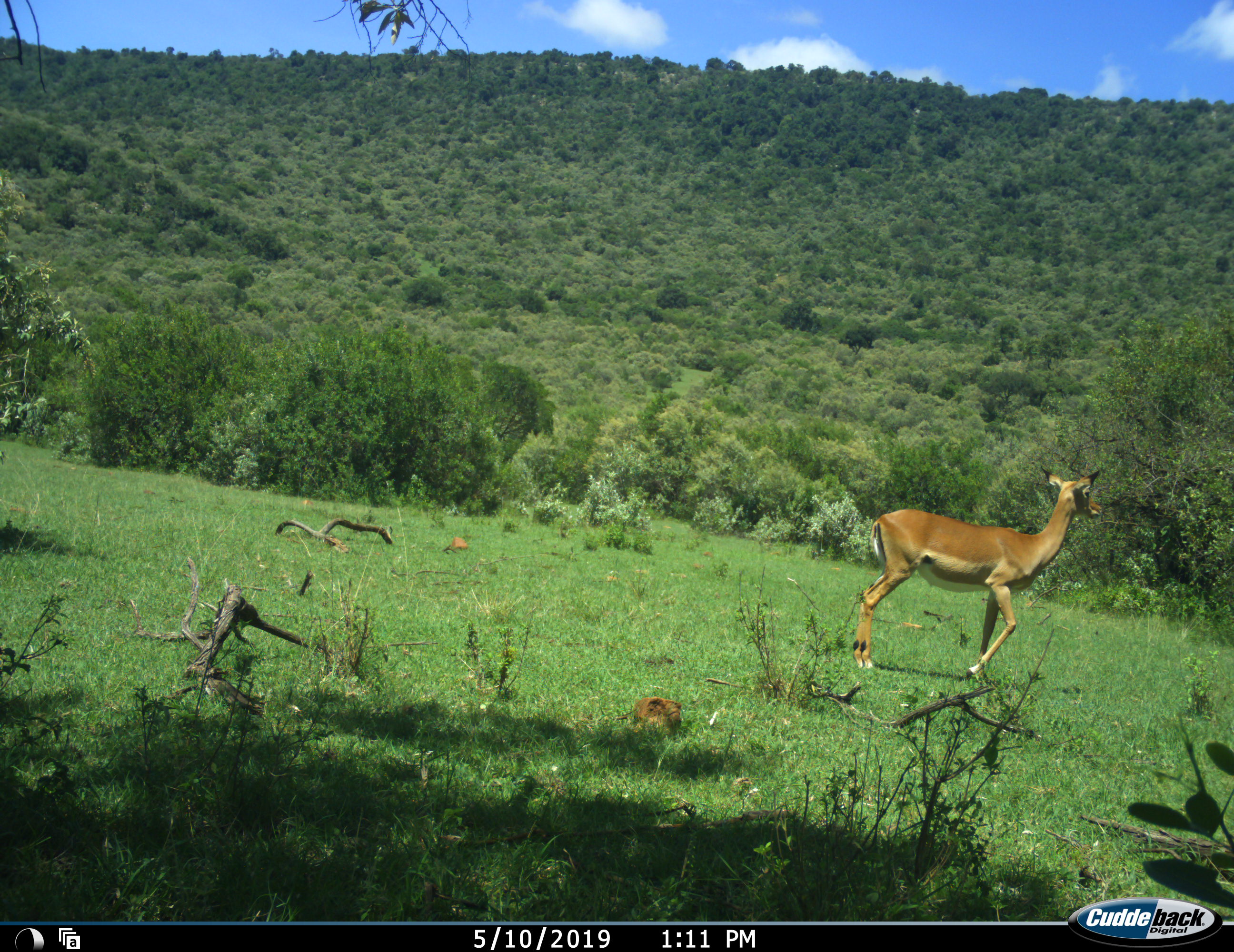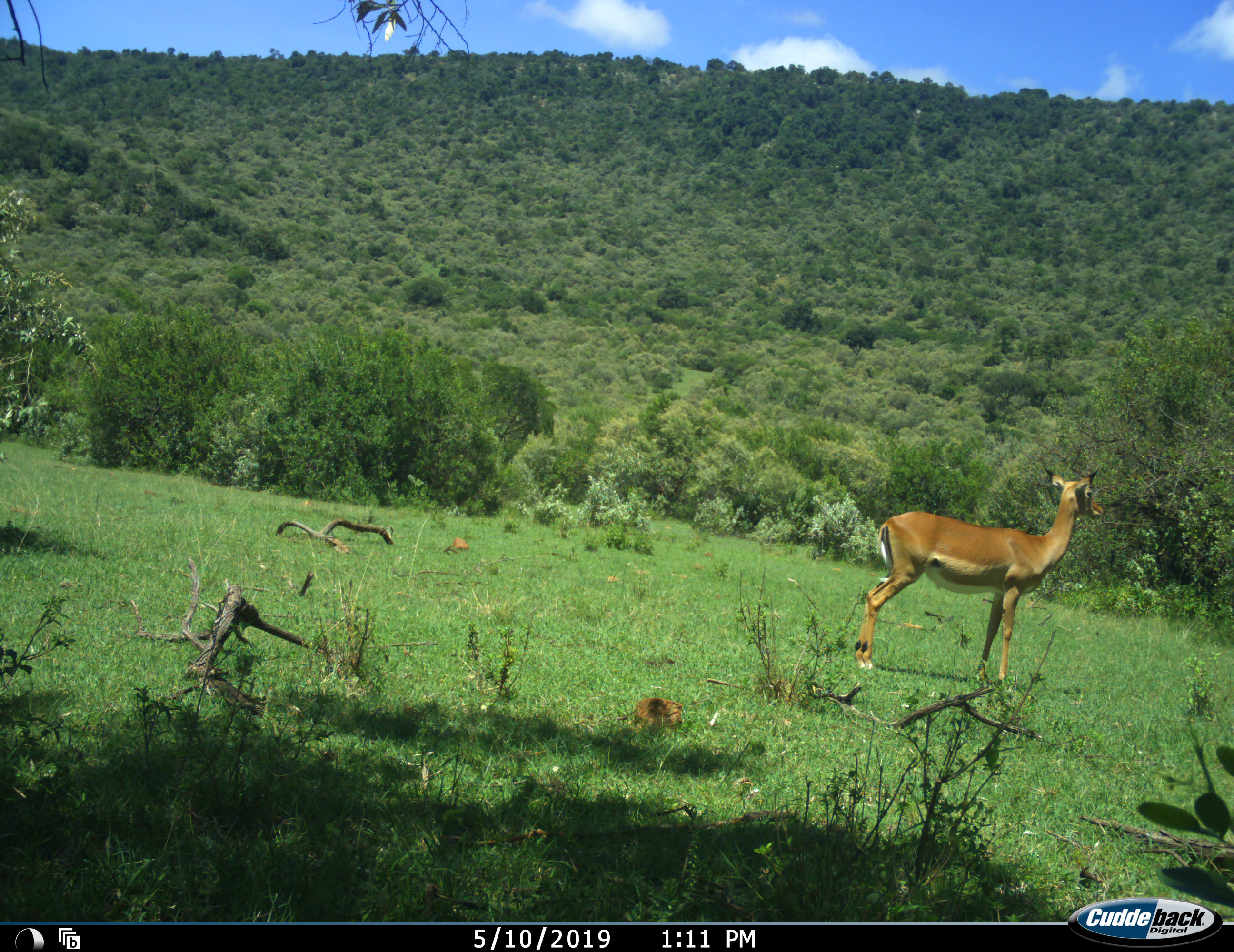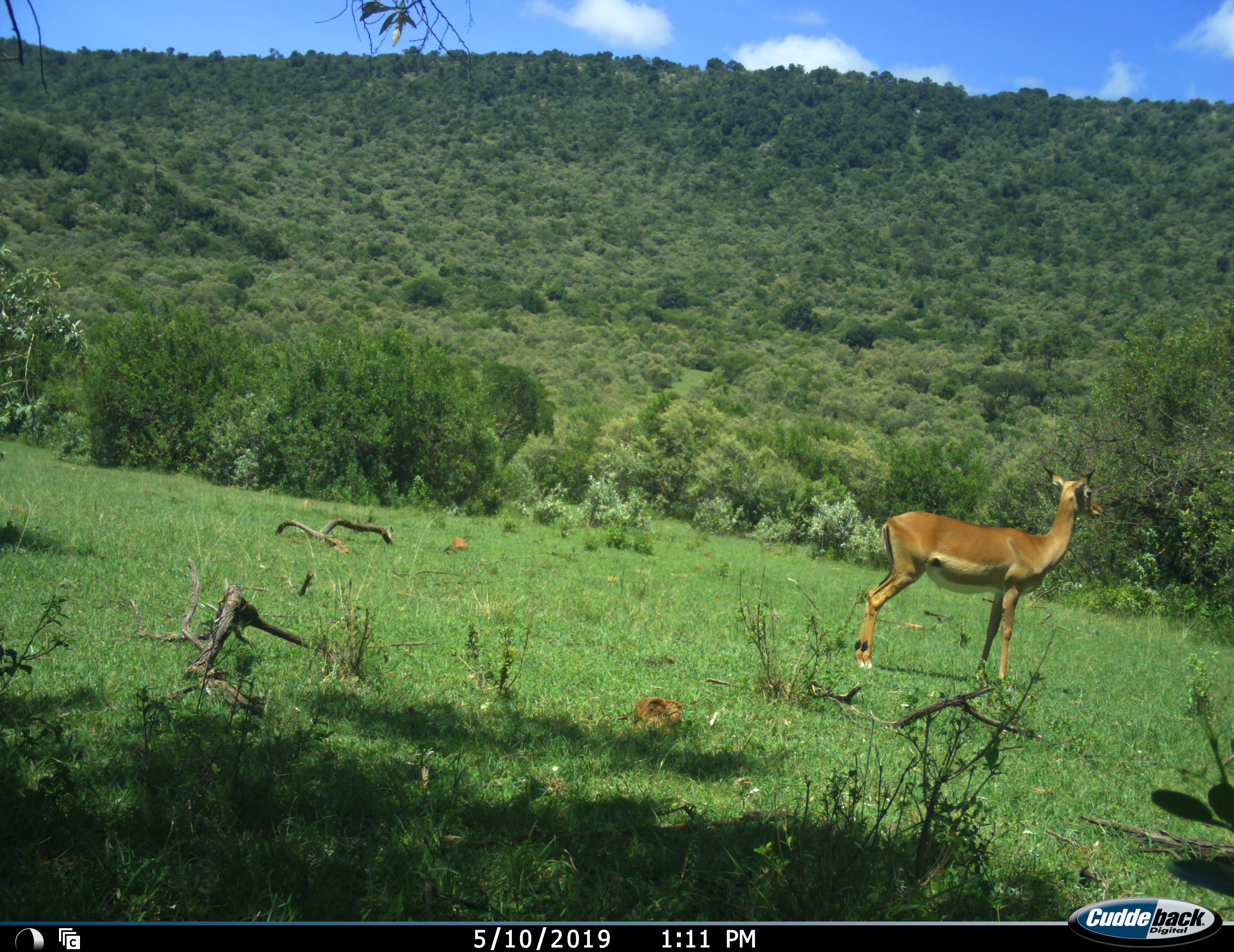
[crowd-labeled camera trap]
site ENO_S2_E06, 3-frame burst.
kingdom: Animalia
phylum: Chordata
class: Mammalia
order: Artiodactyla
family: Bovidae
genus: Aepyceros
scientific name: Aepyceros melampus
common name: impala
Impala (Aepyceros melampus), count 1. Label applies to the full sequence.